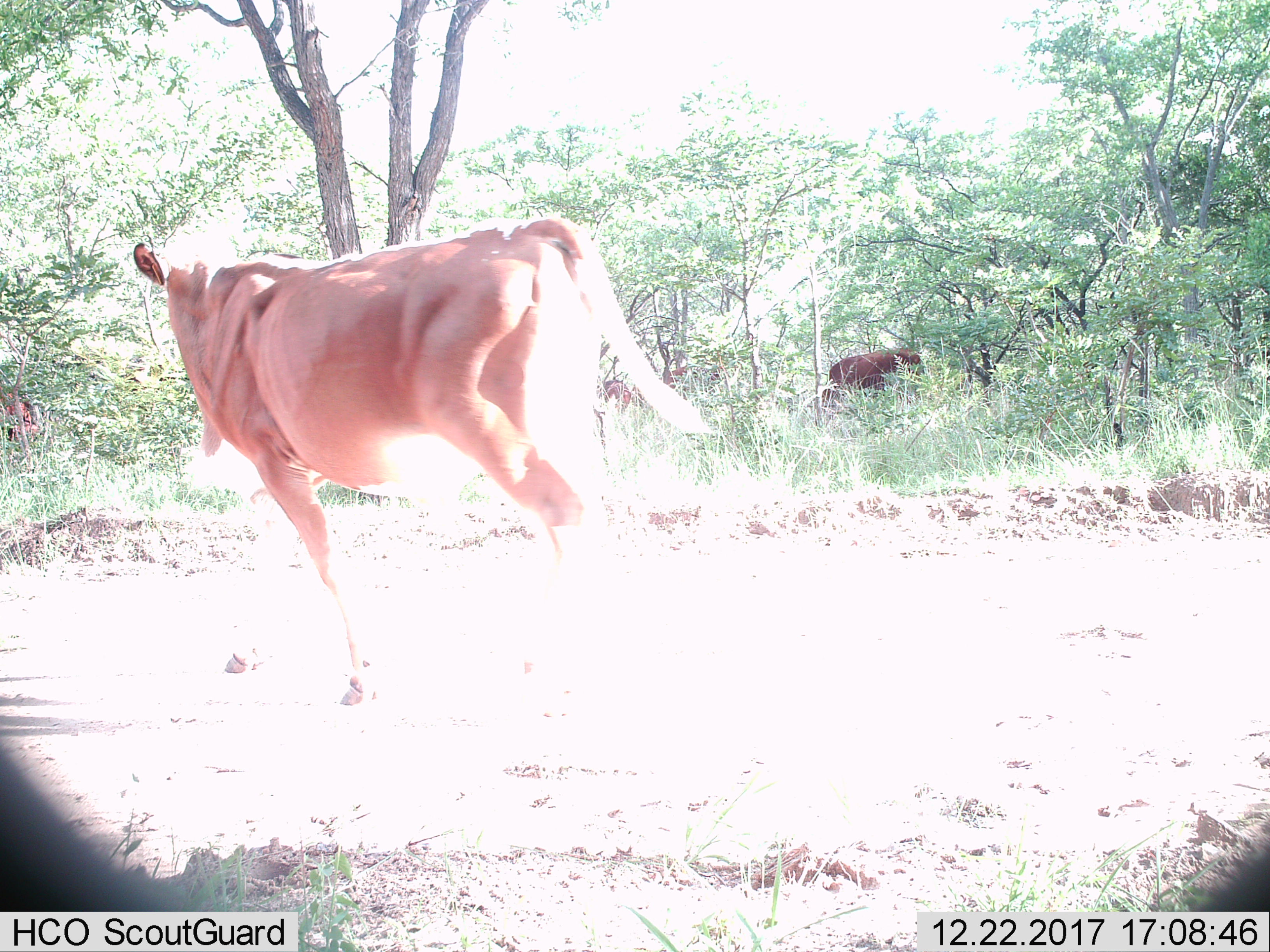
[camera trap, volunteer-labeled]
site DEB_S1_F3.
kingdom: Animalia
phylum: Chordata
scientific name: Vertebrata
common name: domestic animal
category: domesticanimal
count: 3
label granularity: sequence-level